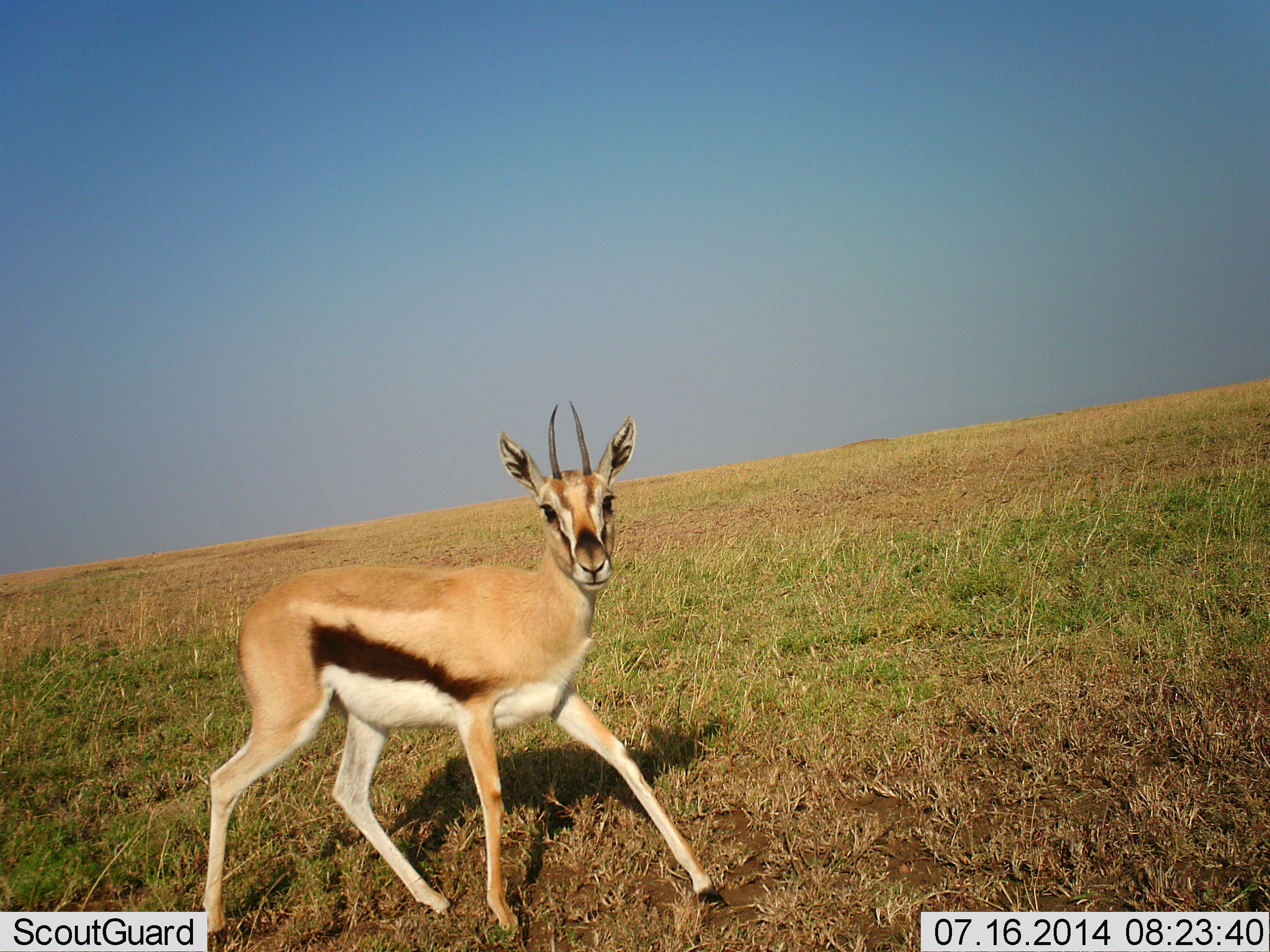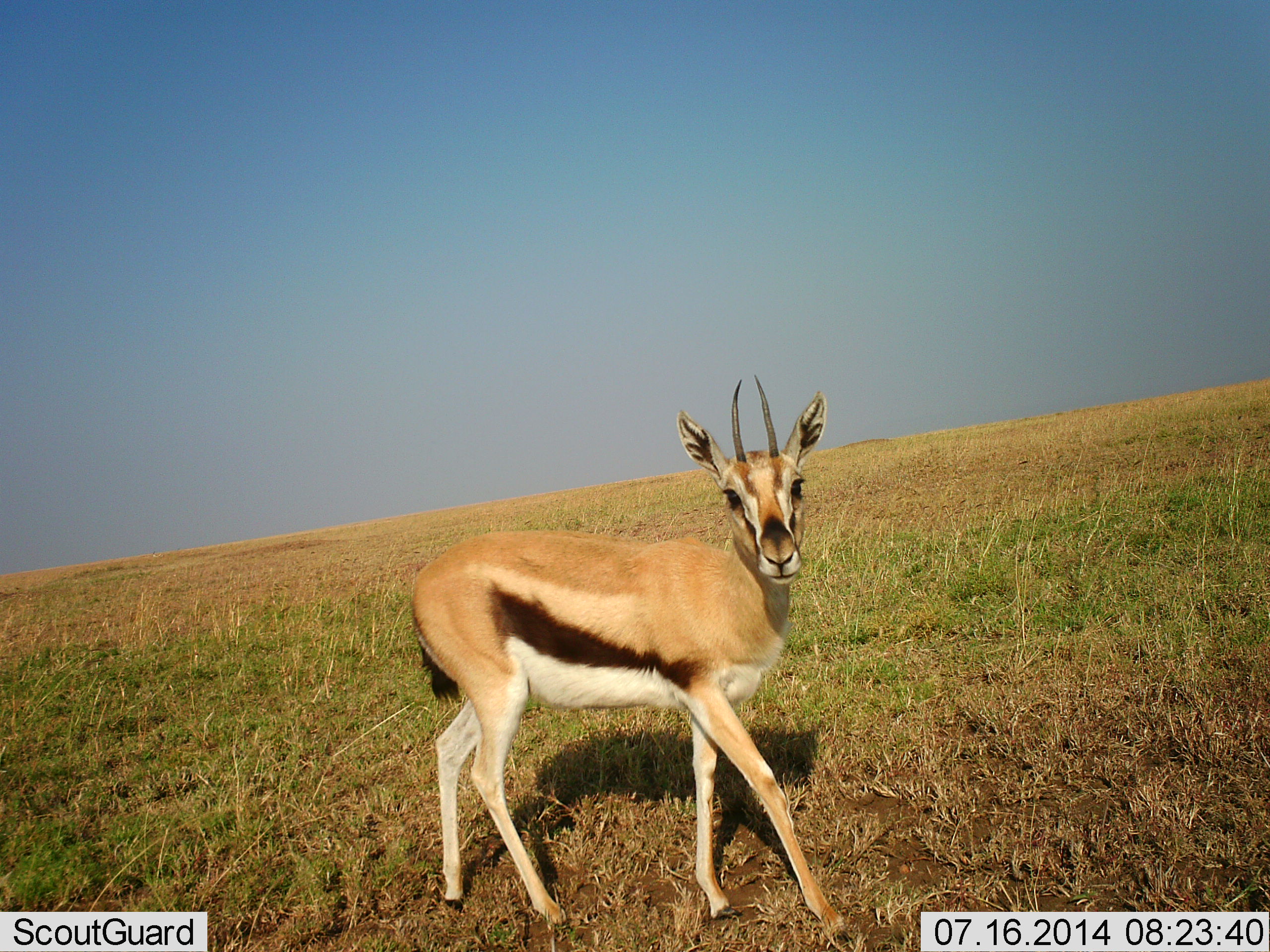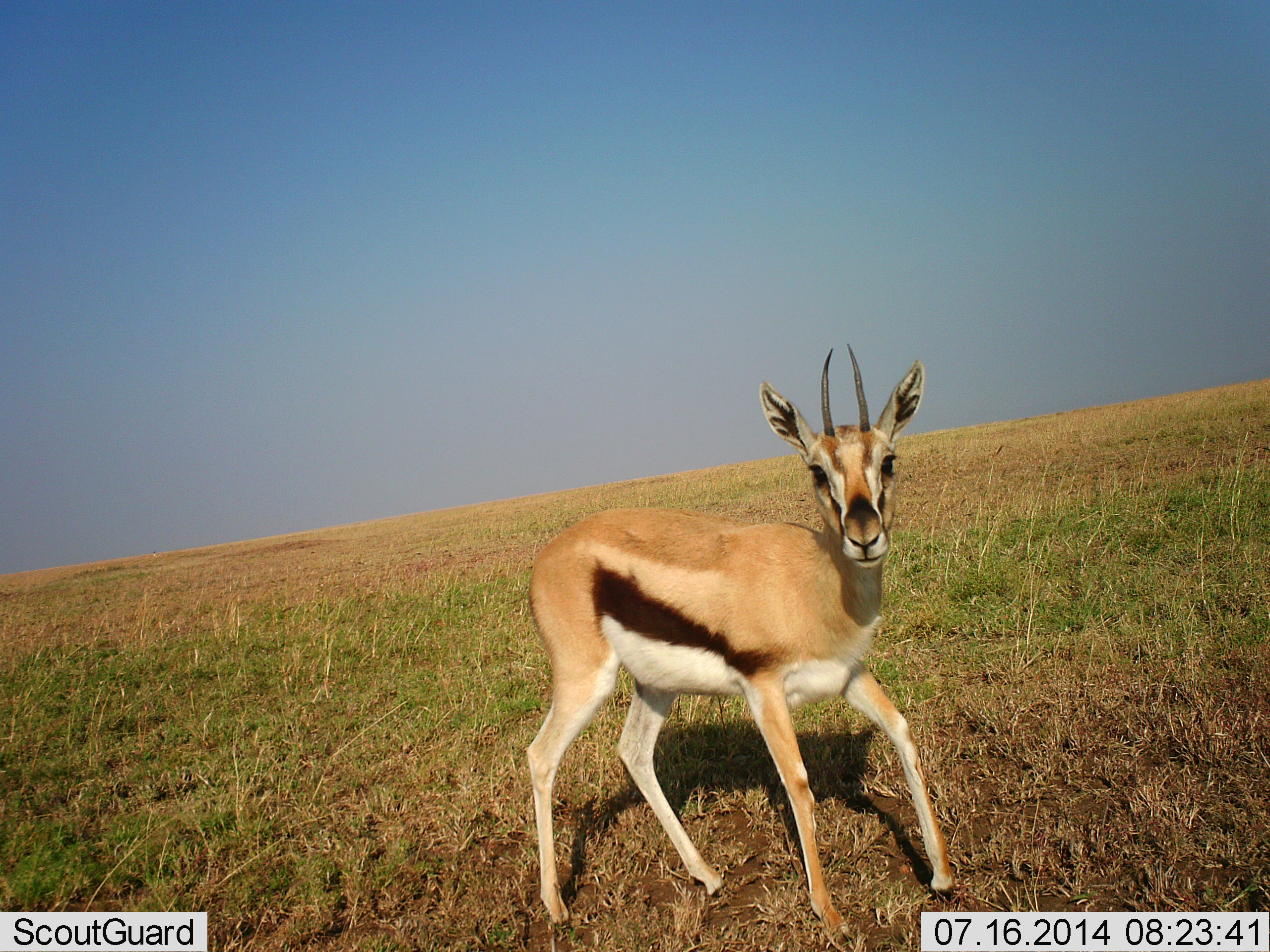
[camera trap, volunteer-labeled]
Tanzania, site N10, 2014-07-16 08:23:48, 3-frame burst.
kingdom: Animalia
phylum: Chordata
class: Mammalia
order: Artiodactyla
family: Bovidae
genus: Eudorcas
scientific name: Eudorcas thomsonii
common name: thomson's gazelle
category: gazellethomsons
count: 1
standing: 40%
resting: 0%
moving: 60%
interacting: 10%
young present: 10%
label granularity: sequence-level